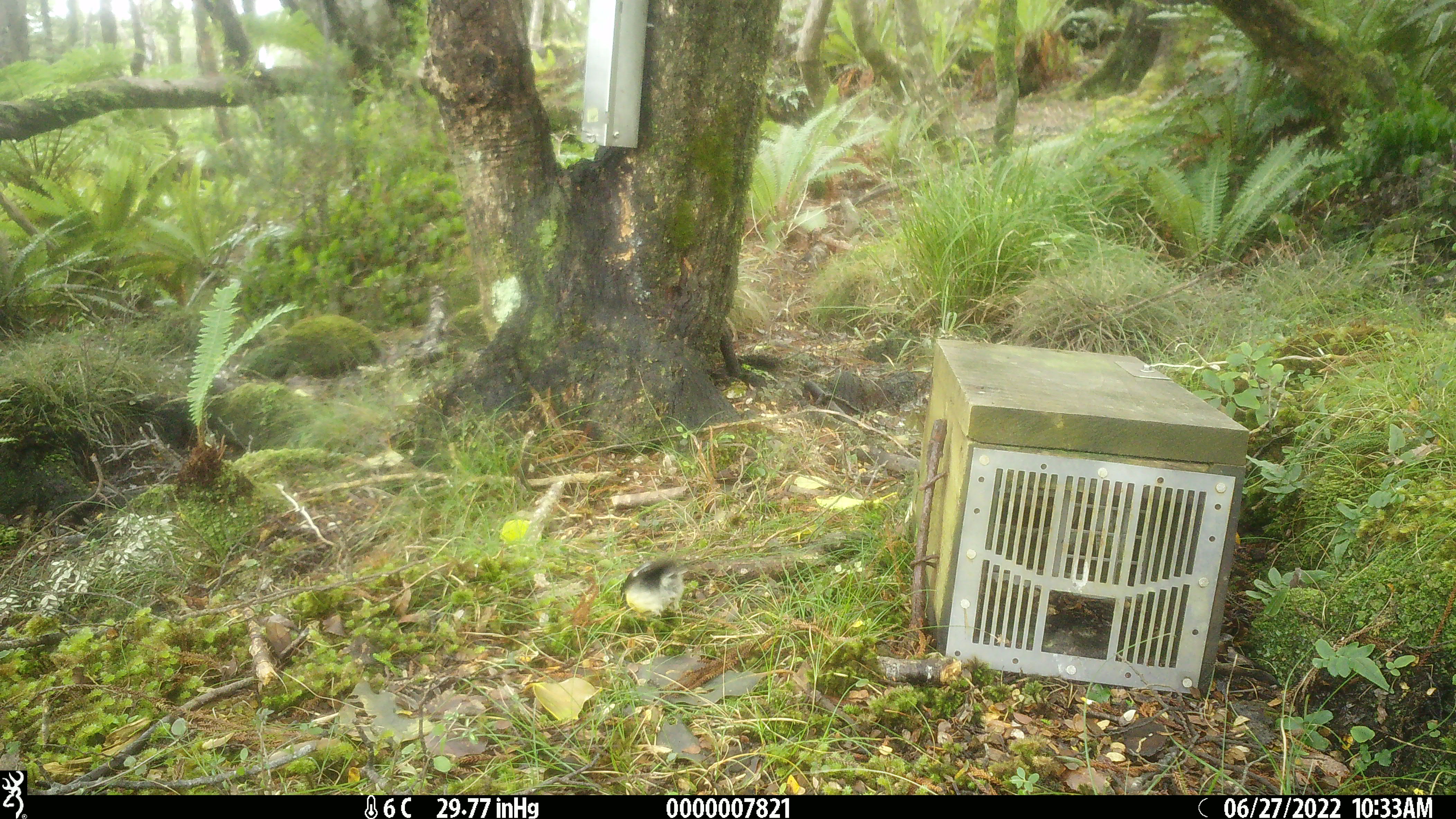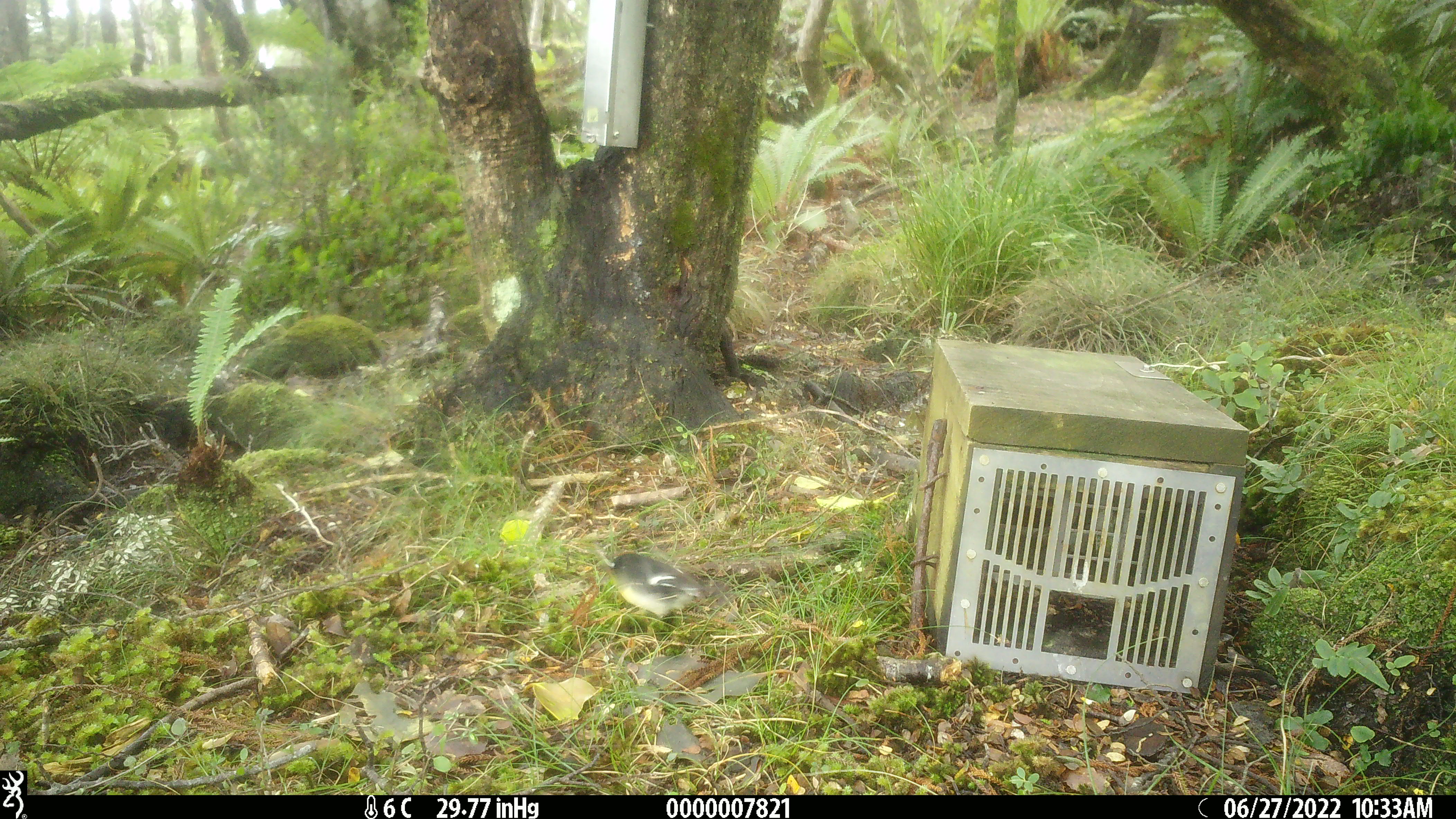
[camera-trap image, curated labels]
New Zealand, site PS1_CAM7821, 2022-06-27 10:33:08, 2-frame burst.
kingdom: Animalia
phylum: Chordata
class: Aves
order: Passeriformes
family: Petroicidae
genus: Petroica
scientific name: Petroica macrocephala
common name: tomtit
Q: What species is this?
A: Tomtit (Petroica macrocephala).